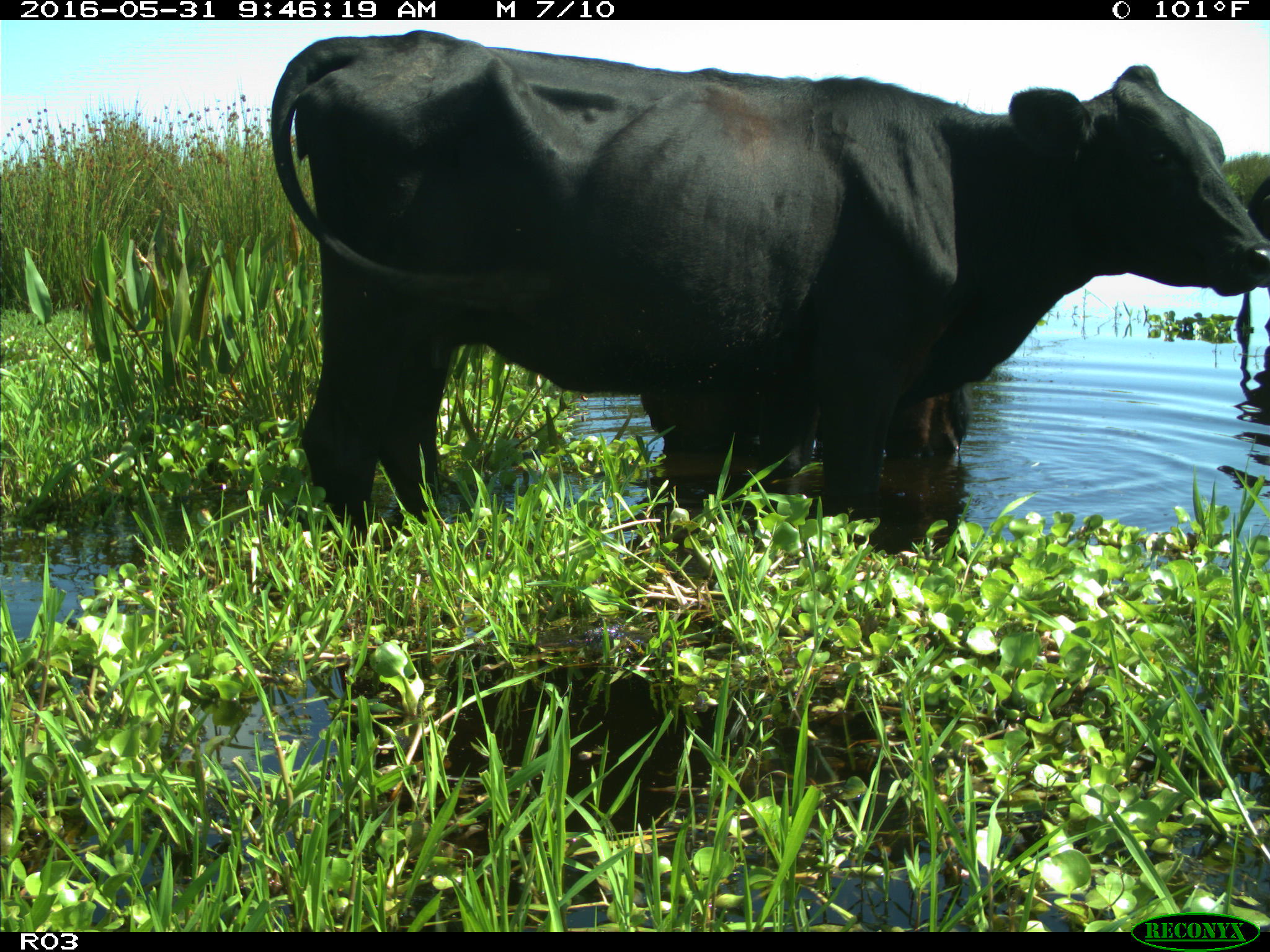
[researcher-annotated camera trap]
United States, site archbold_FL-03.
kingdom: Animalia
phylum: Chordata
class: Mammalia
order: Artiodactyla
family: Bovidae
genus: Bos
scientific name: Bos taurus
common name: domestic cow